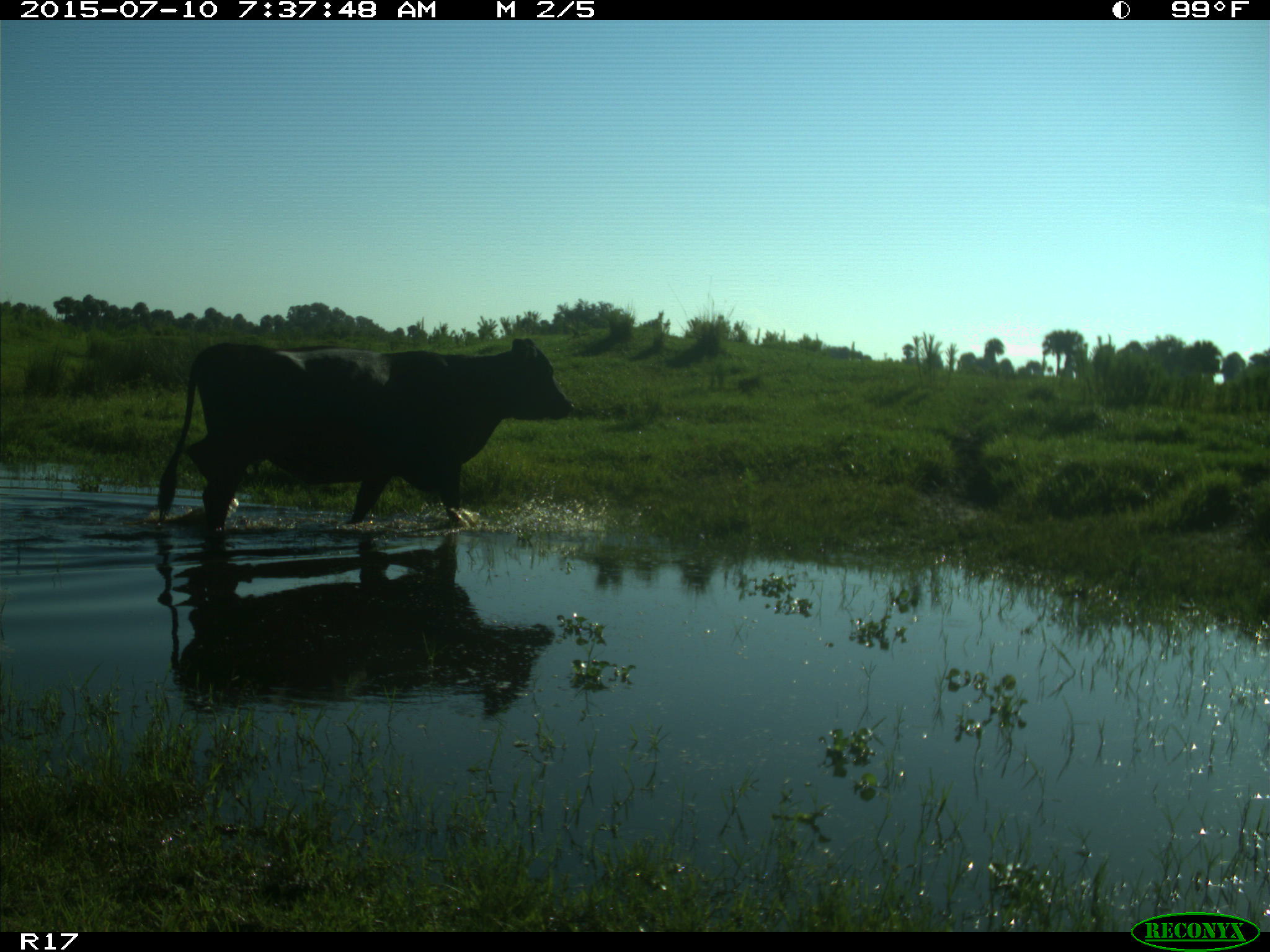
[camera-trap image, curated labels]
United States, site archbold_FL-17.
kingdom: Animalia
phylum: Chordata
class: Mammalia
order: Artiodactyla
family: Bovidae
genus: Bos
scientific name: Bos taurus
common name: domestic cow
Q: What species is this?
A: Bos taurus (domestic cow).